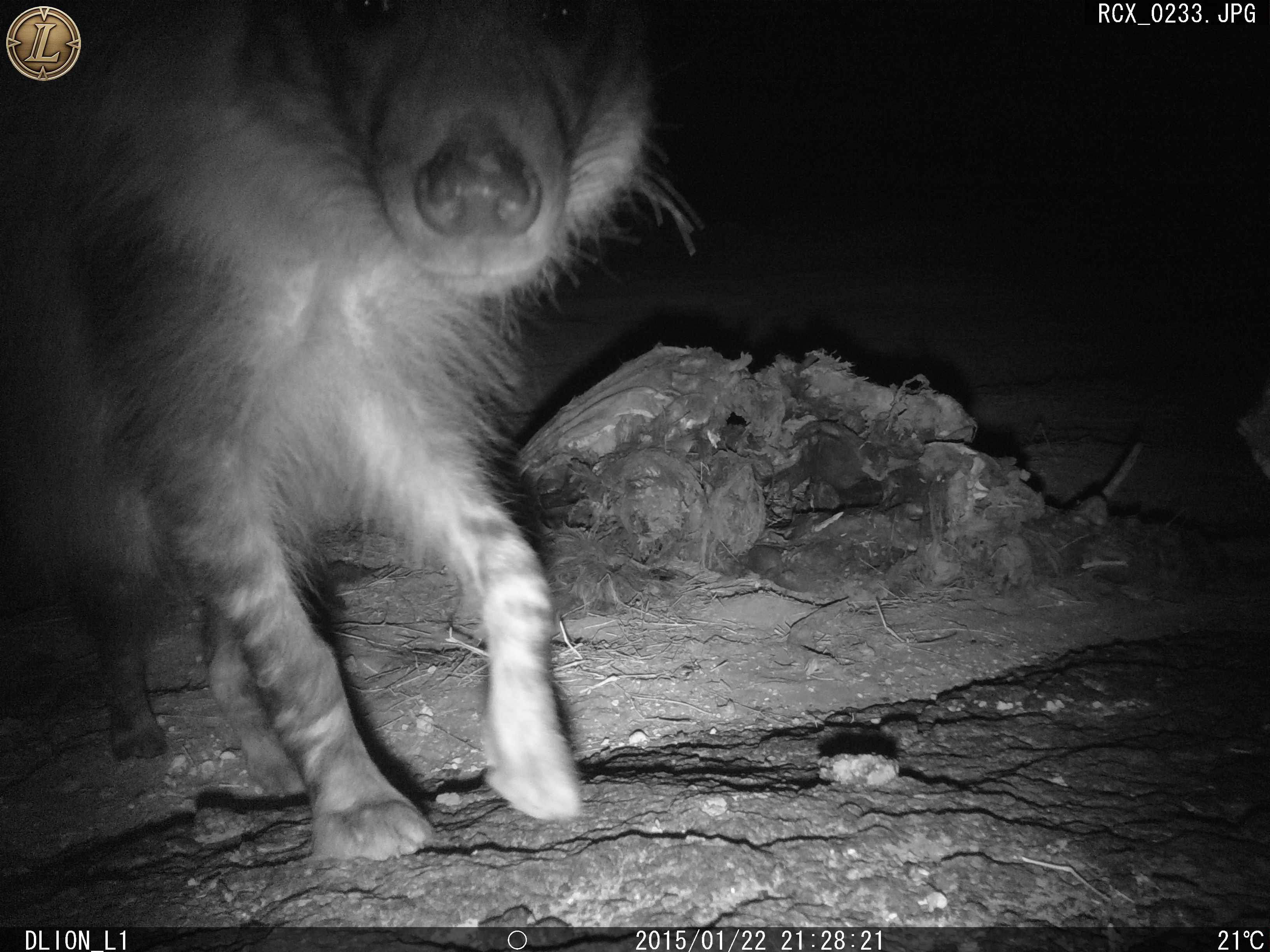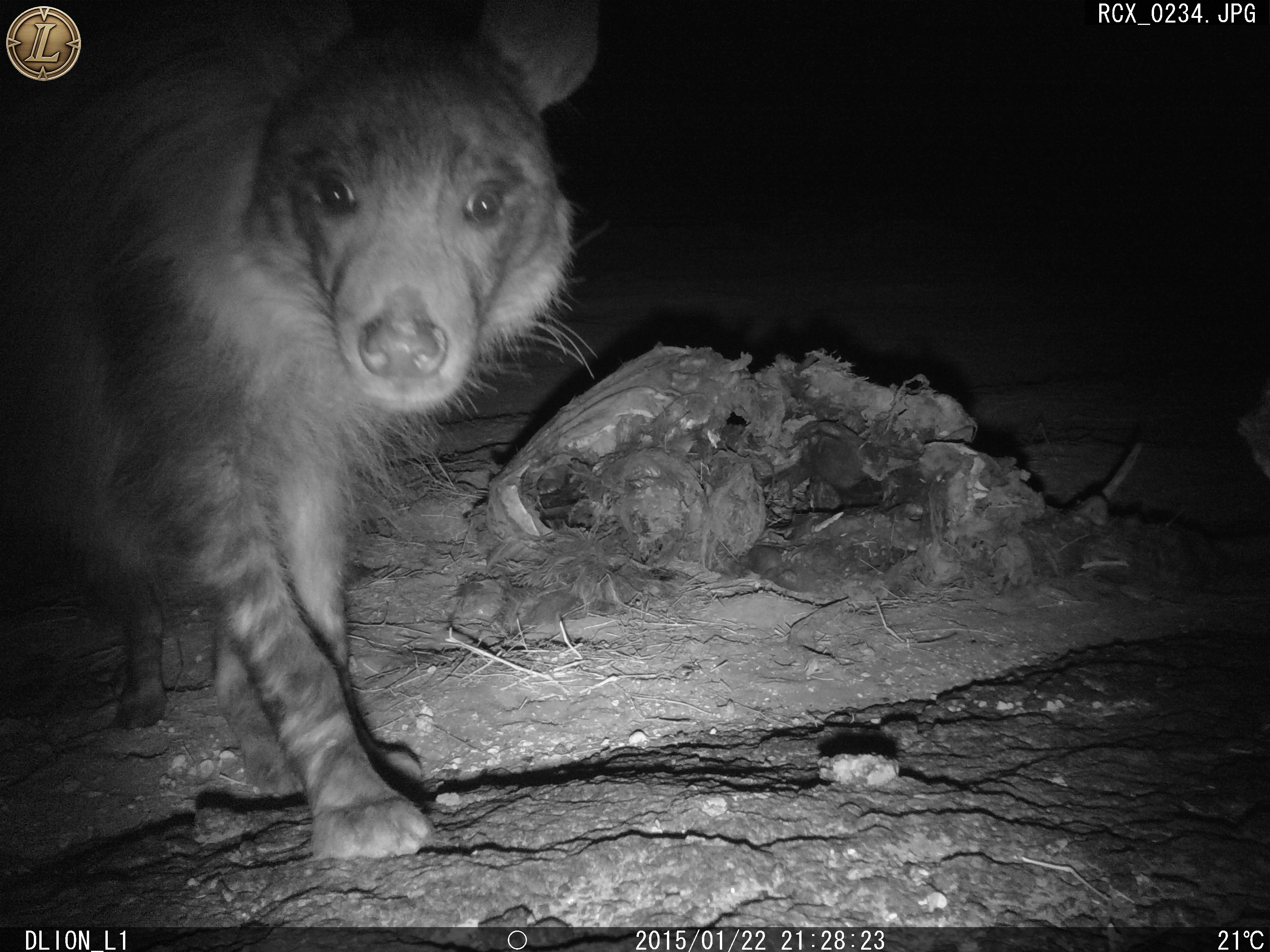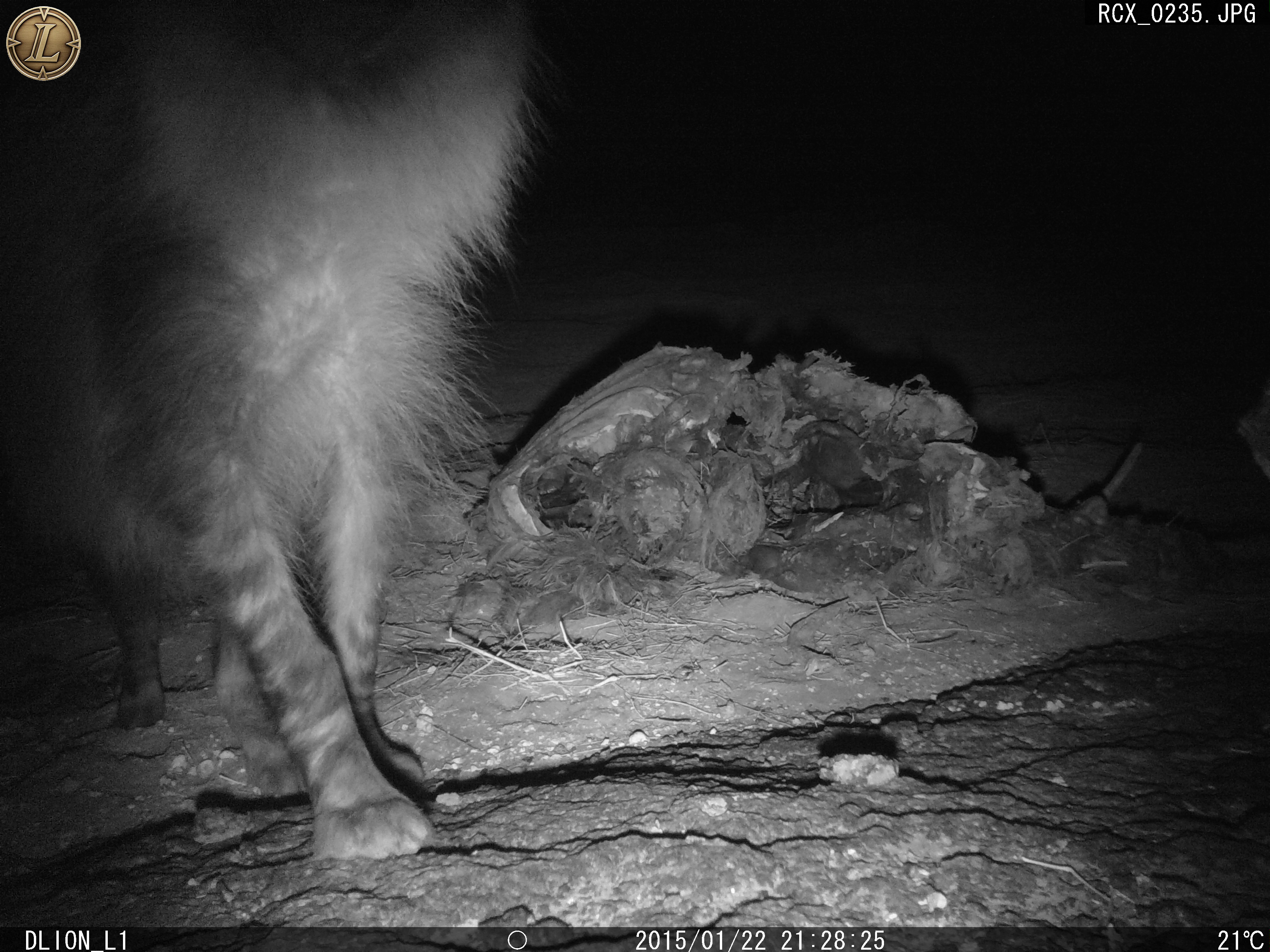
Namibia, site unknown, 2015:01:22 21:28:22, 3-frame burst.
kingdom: Animalia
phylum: Chordata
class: Mammalia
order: Carnivora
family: Hyaenidae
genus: Parahyaena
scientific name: Parahyaena brunnea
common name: brown hyena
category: hyaena brunnea